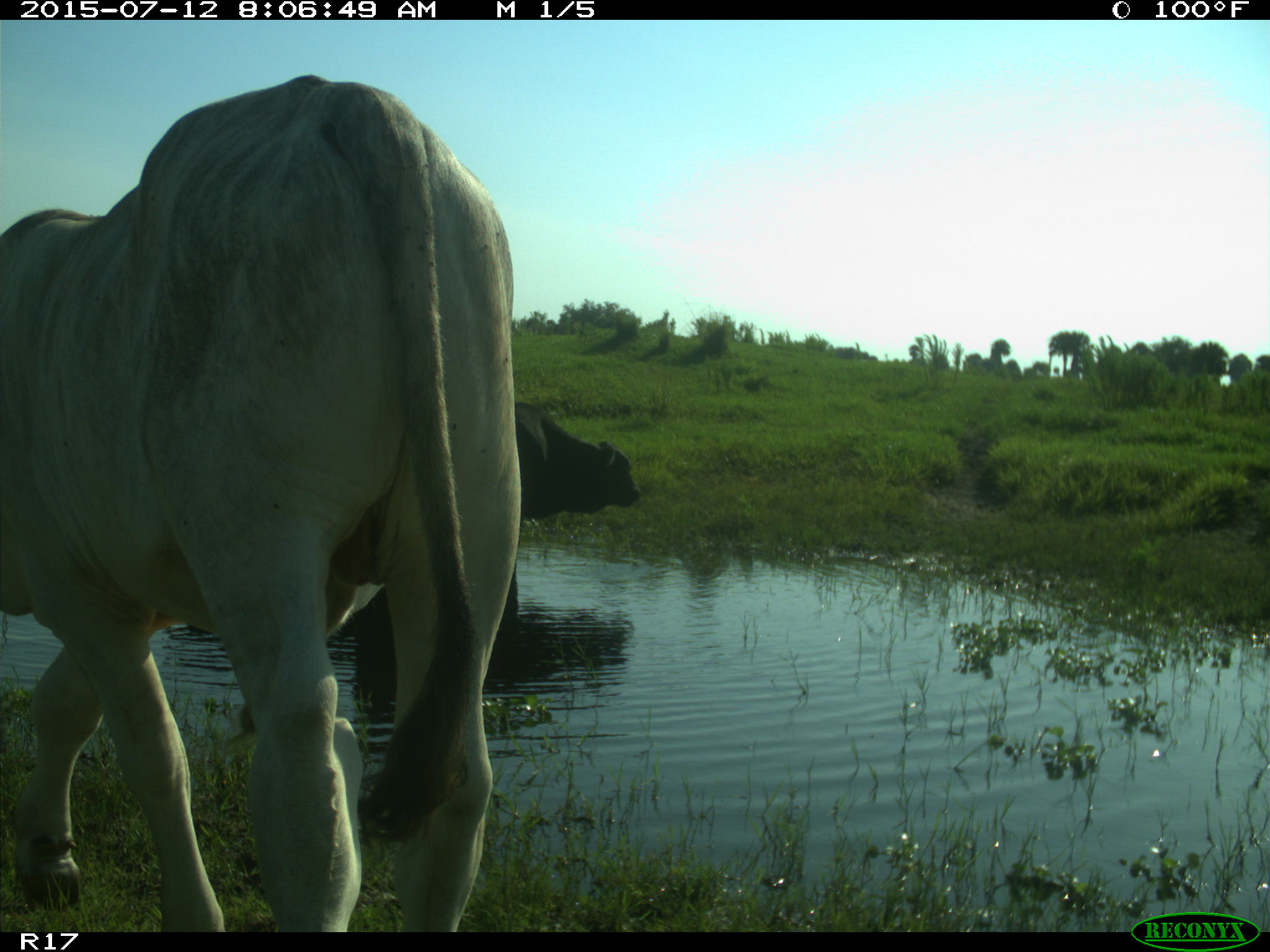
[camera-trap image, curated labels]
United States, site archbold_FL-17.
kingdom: Animalia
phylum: Chordata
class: Mammalia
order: Artiodactyla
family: Bovidae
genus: Bos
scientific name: Bos taurus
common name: domestic cow